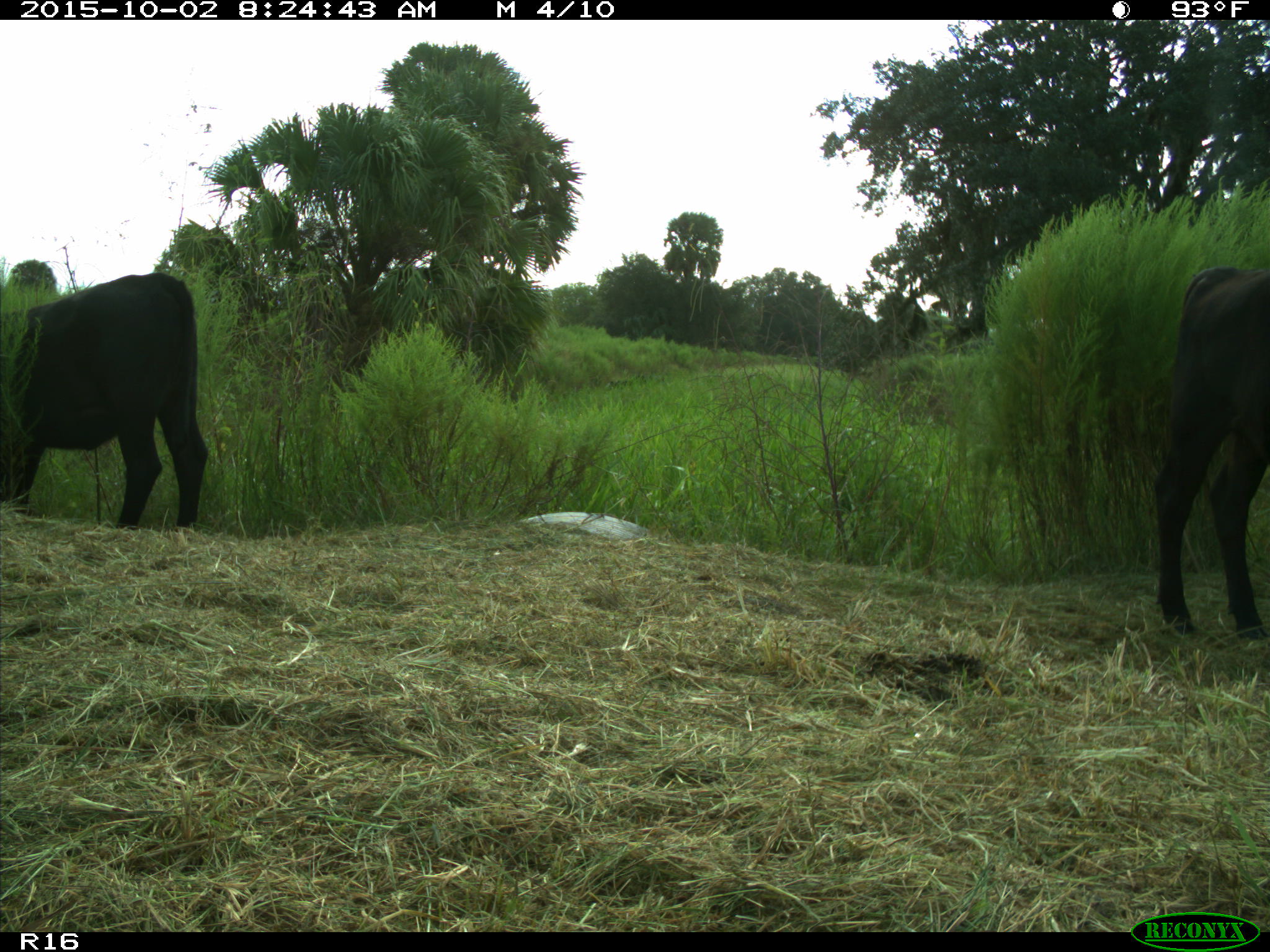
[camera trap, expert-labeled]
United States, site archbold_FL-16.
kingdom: Animalia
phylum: Chordata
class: Mammalia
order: Artiodactyla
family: Bovidae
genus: Bos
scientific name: Bos taurus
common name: domestic cow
Bos taurus (domestic cow).